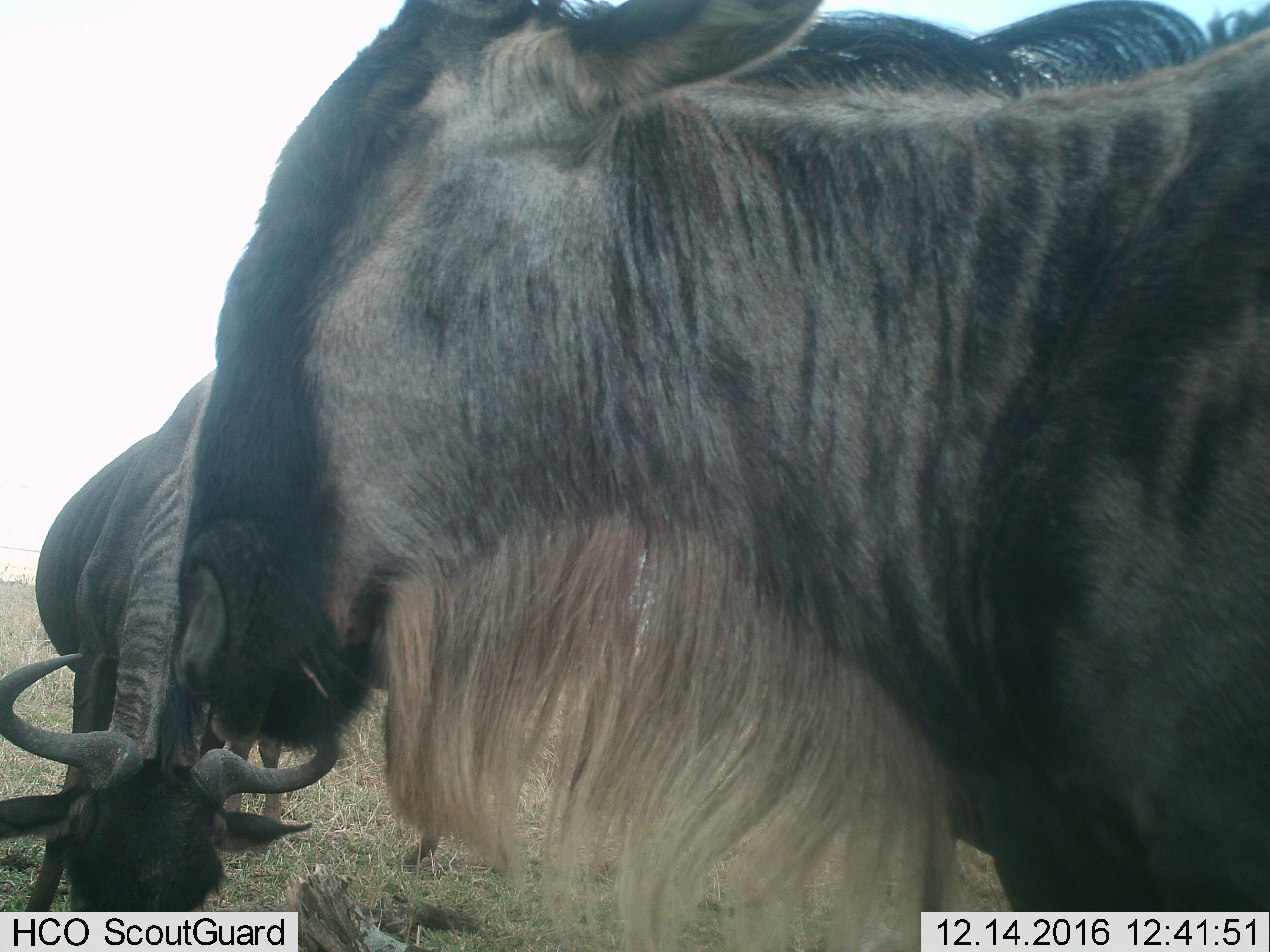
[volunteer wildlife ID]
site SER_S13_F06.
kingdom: Animalia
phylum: Chordata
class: Mammalia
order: Artiodactyla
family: Bovidae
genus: Connochaetes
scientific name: Connochaetes taurinus taurinus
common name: blue wildebeest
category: wildebeestblue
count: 2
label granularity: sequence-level